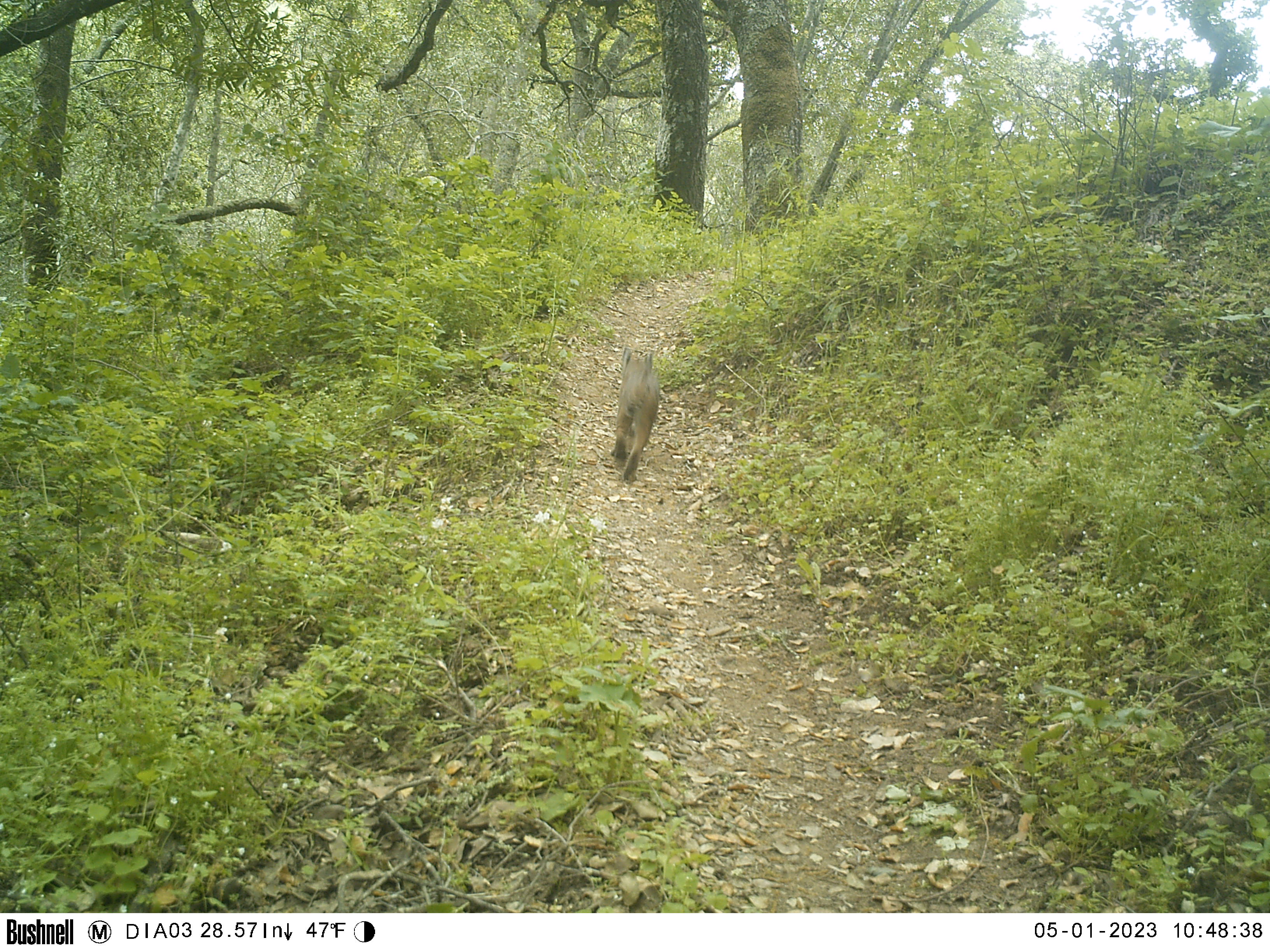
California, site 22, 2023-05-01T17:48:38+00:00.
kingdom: Animalia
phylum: Chordata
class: Mammalia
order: Carnivora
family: Felidae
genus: Lynx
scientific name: Lynx rufus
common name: bobcat